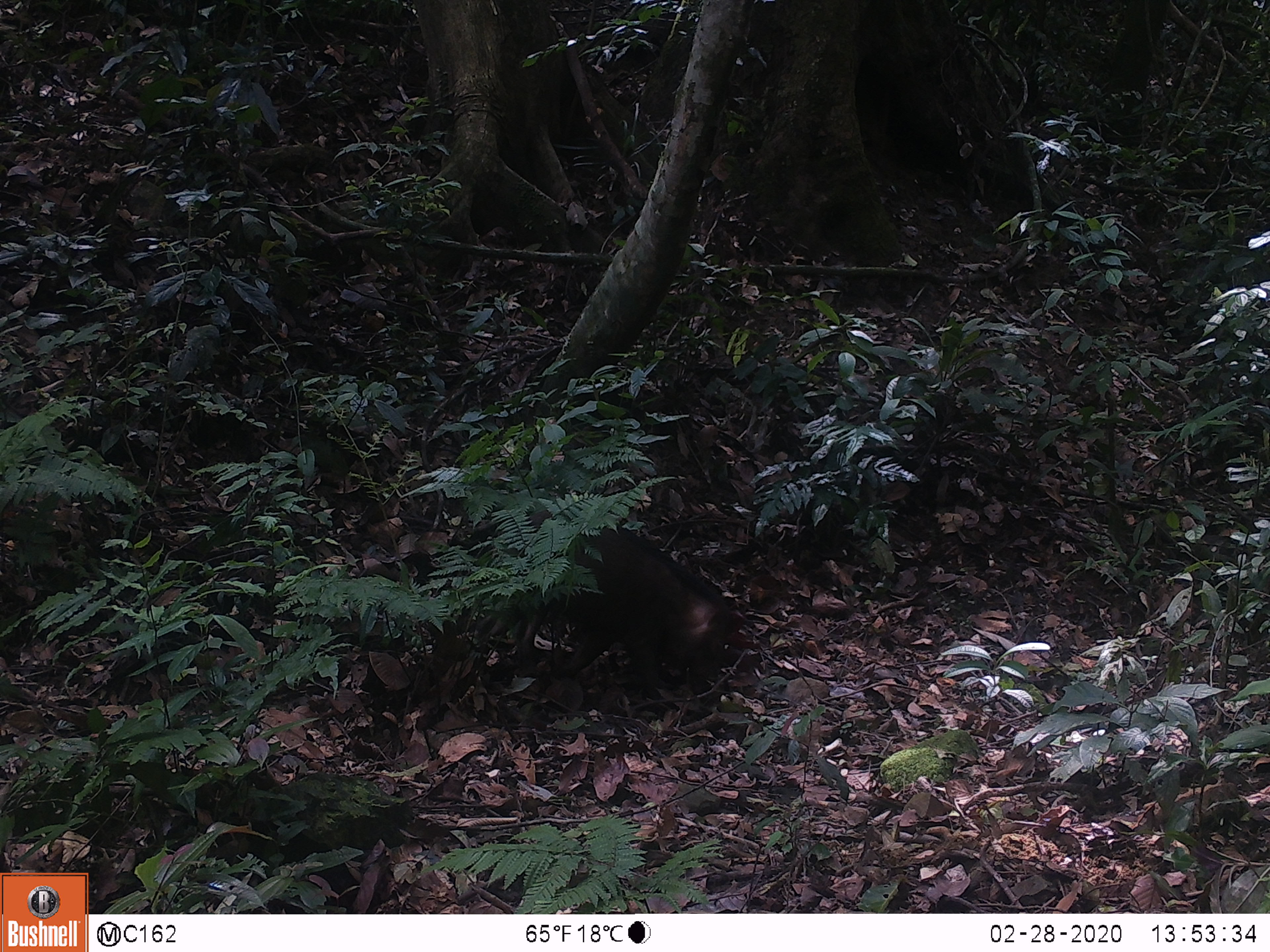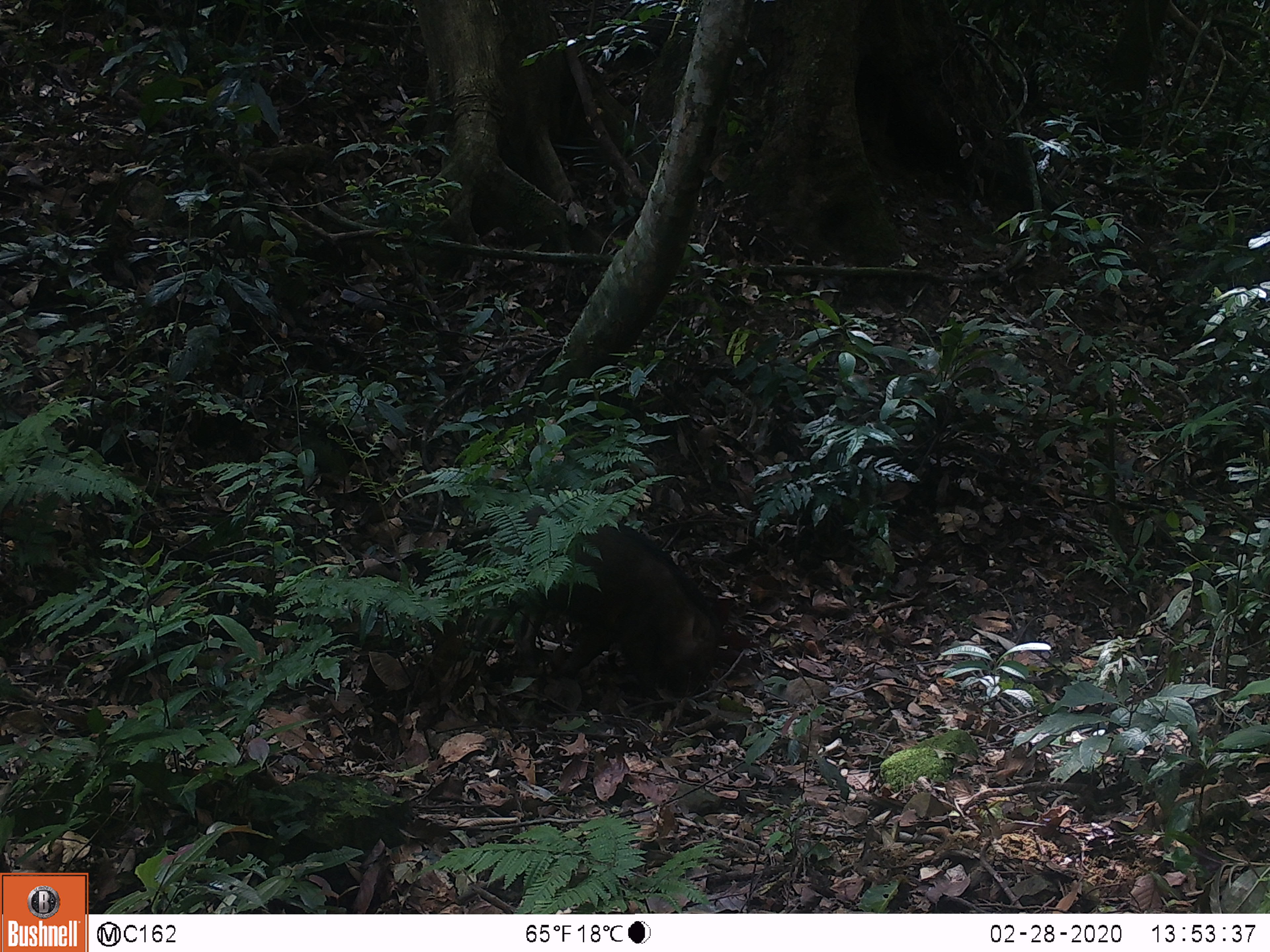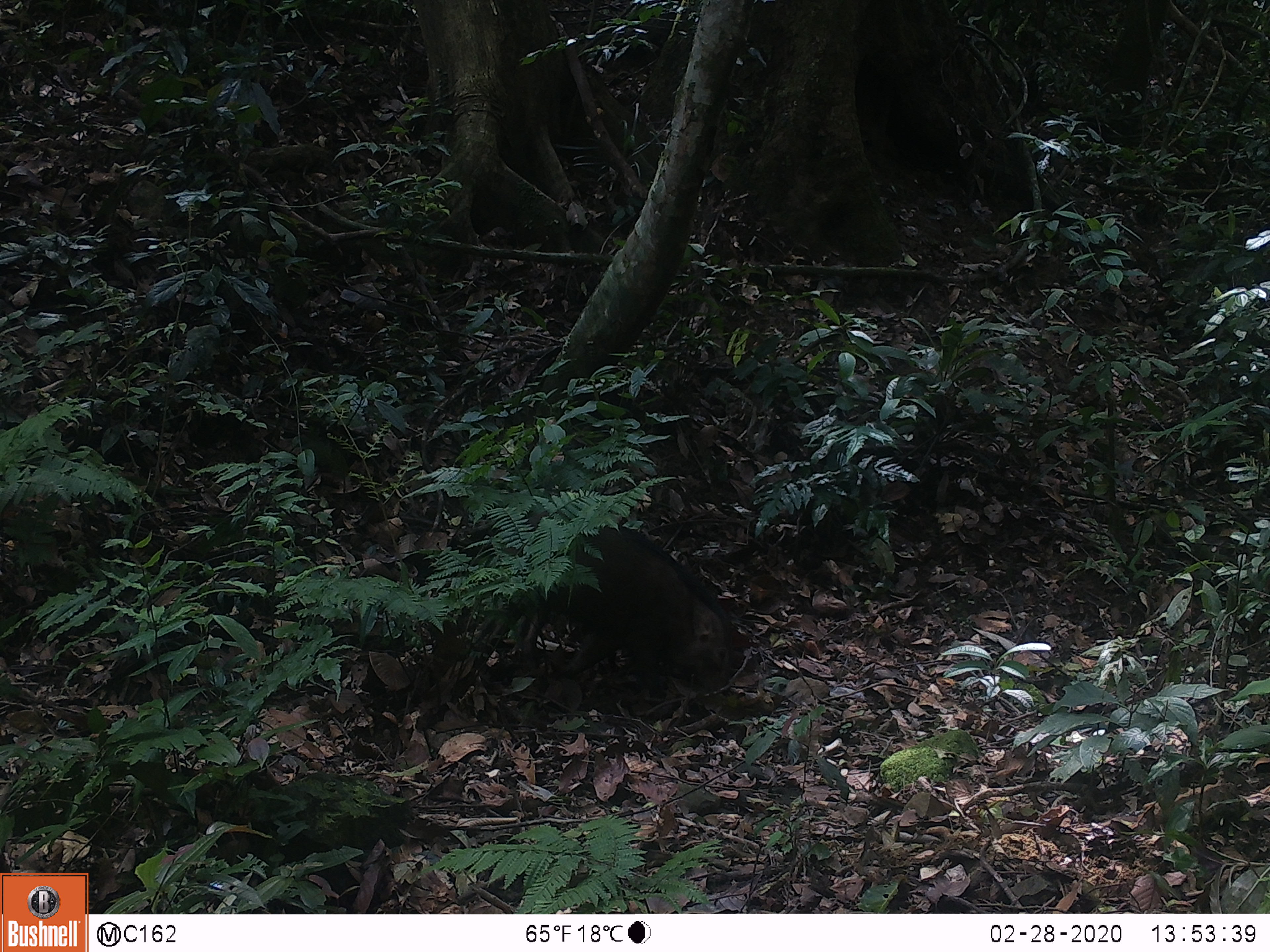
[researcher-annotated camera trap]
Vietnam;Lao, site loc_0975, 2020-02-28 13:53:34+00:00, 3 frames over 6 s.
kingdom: Animalia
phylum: Chordata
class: Mammalia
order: Artiodactyla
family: Suidae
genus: Sus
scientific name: Sus scrofa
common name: eurasian wild pig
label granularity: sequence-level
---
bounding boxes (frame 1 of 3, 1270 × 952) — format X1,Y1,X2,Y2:
eurasian wild pig: 468,505,737,705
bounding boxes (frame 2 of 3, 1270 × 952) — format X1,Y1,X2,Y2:
eurasian wild pig: 466,501,725,704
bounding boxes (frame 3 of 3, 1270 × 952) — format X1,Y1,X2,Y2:
eurasian wild pig: 471,507,740,713